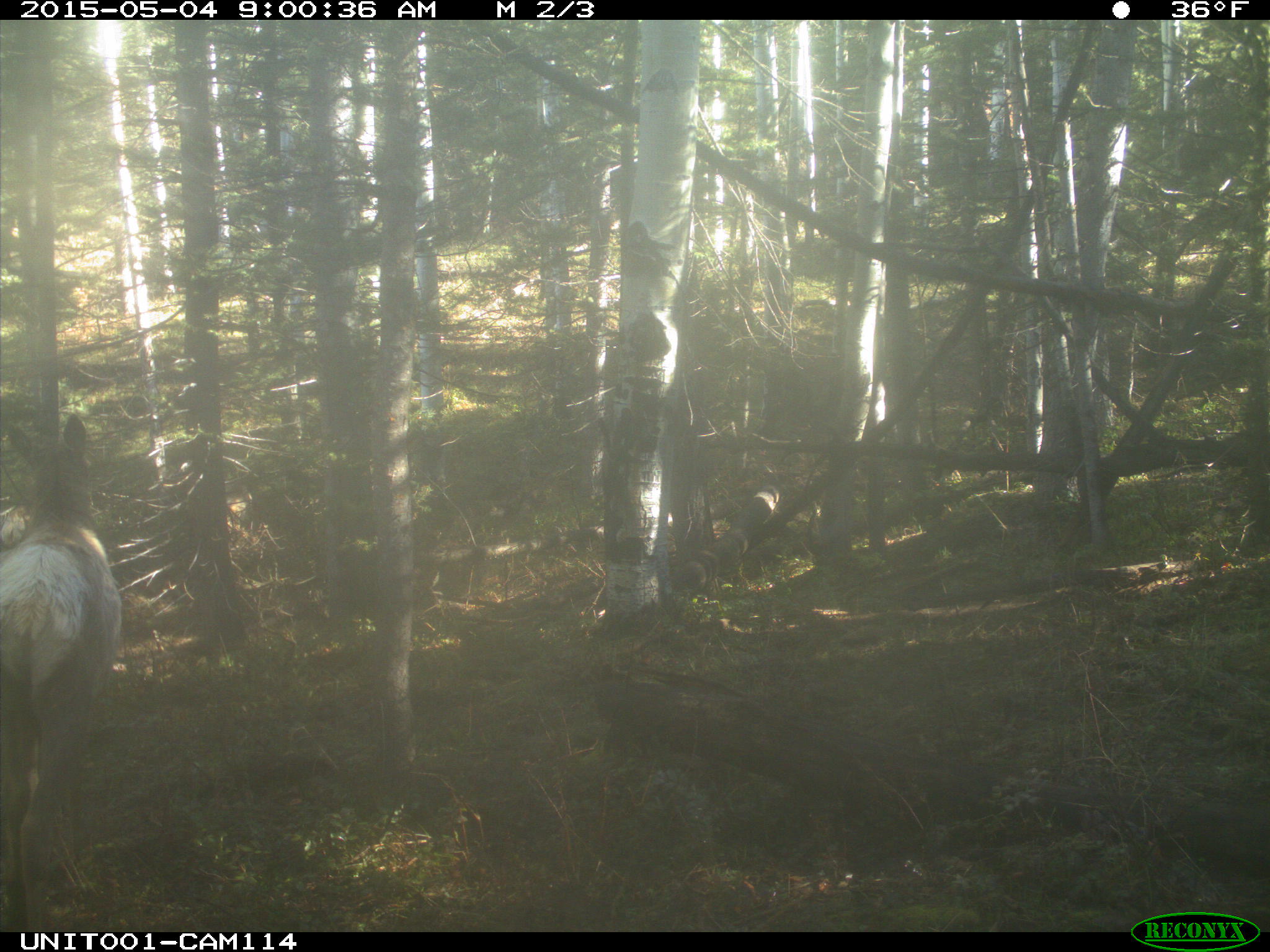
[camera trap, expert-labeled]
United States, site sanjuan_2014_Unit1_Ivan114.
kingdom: Animalia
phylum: Chordata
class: Mammalia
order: Artiodactyla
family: Cervidae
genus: Cervus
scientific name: Cervus elaphus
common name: red deer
Cervus elaphus (red deer).